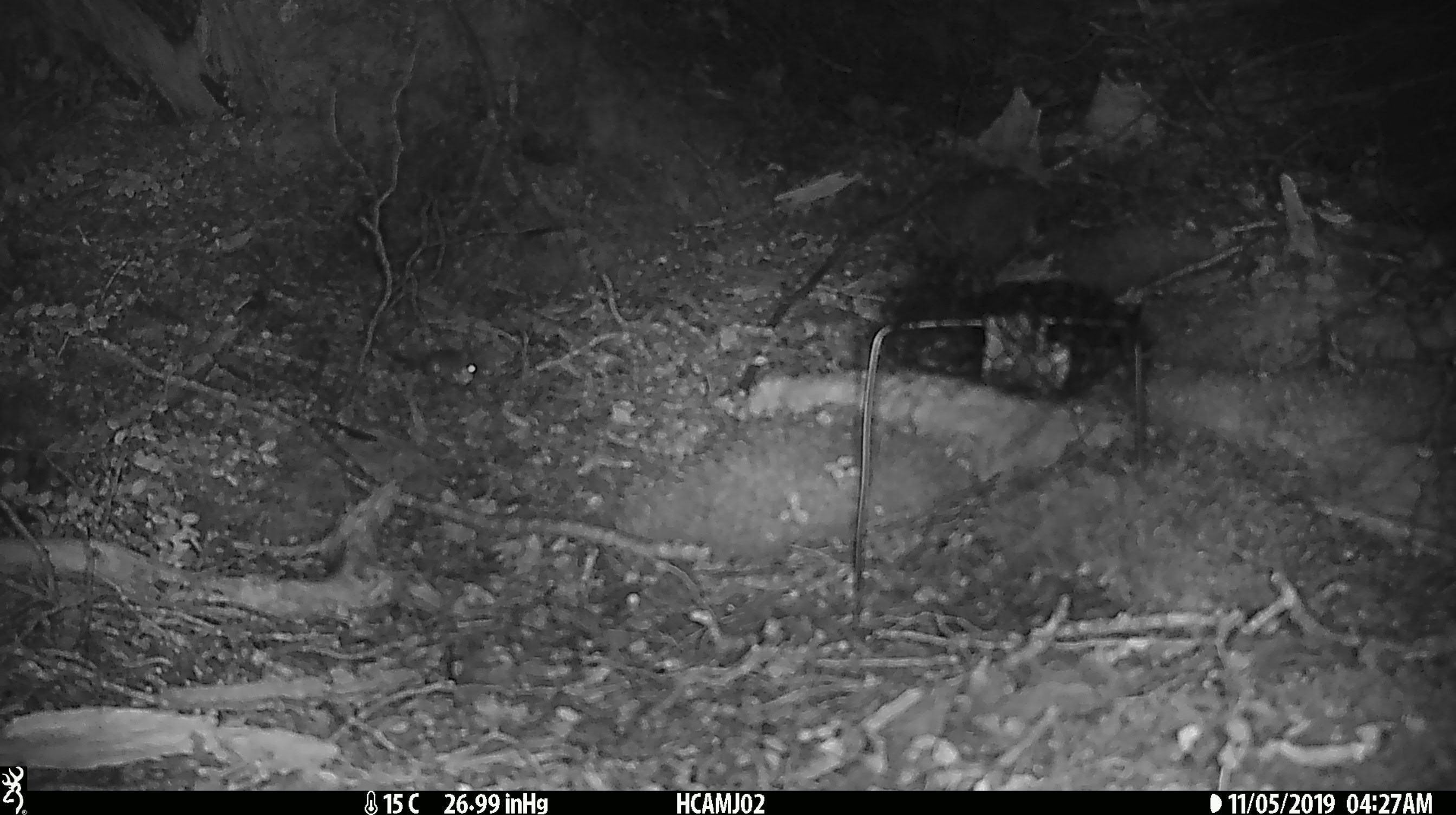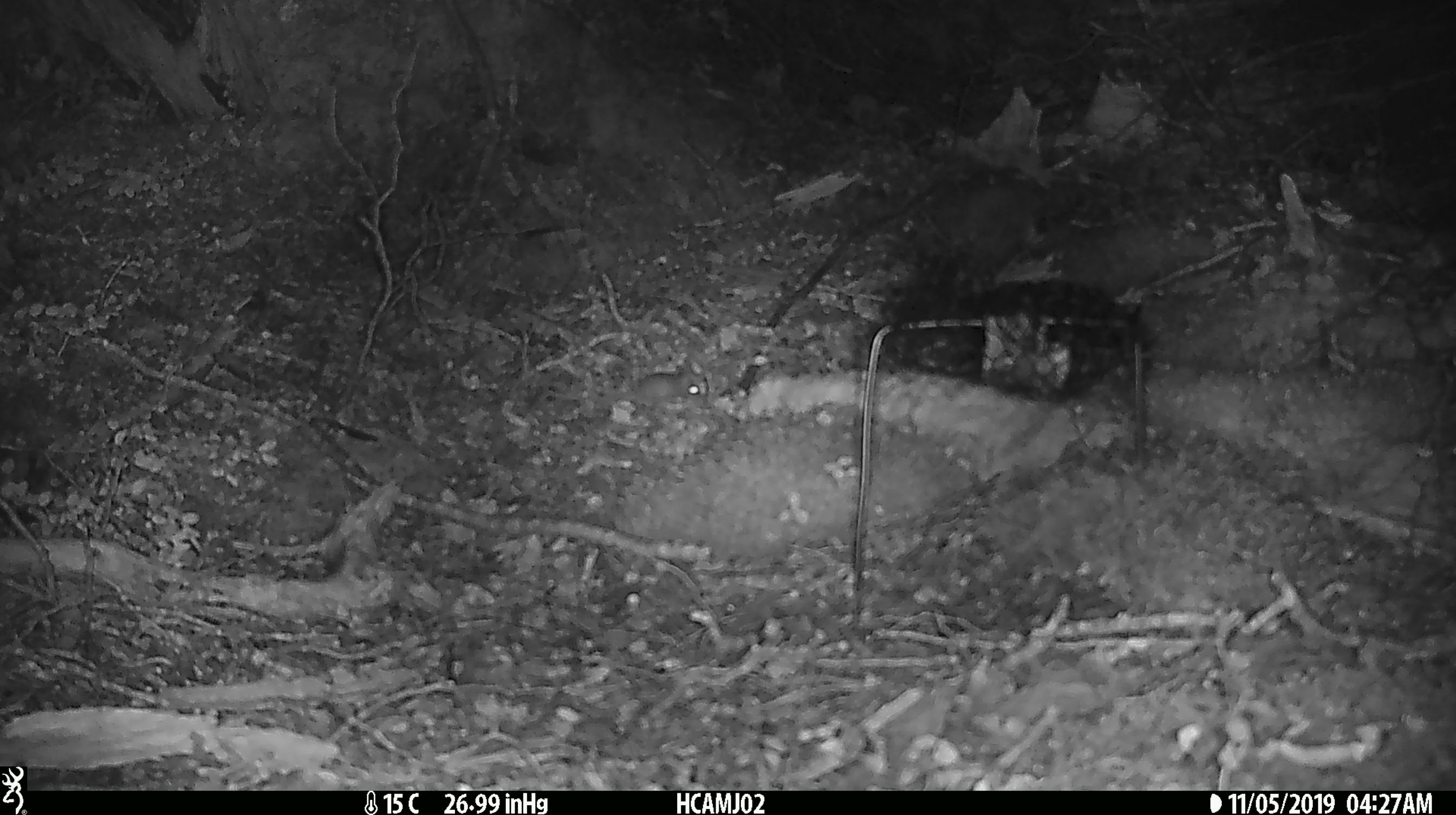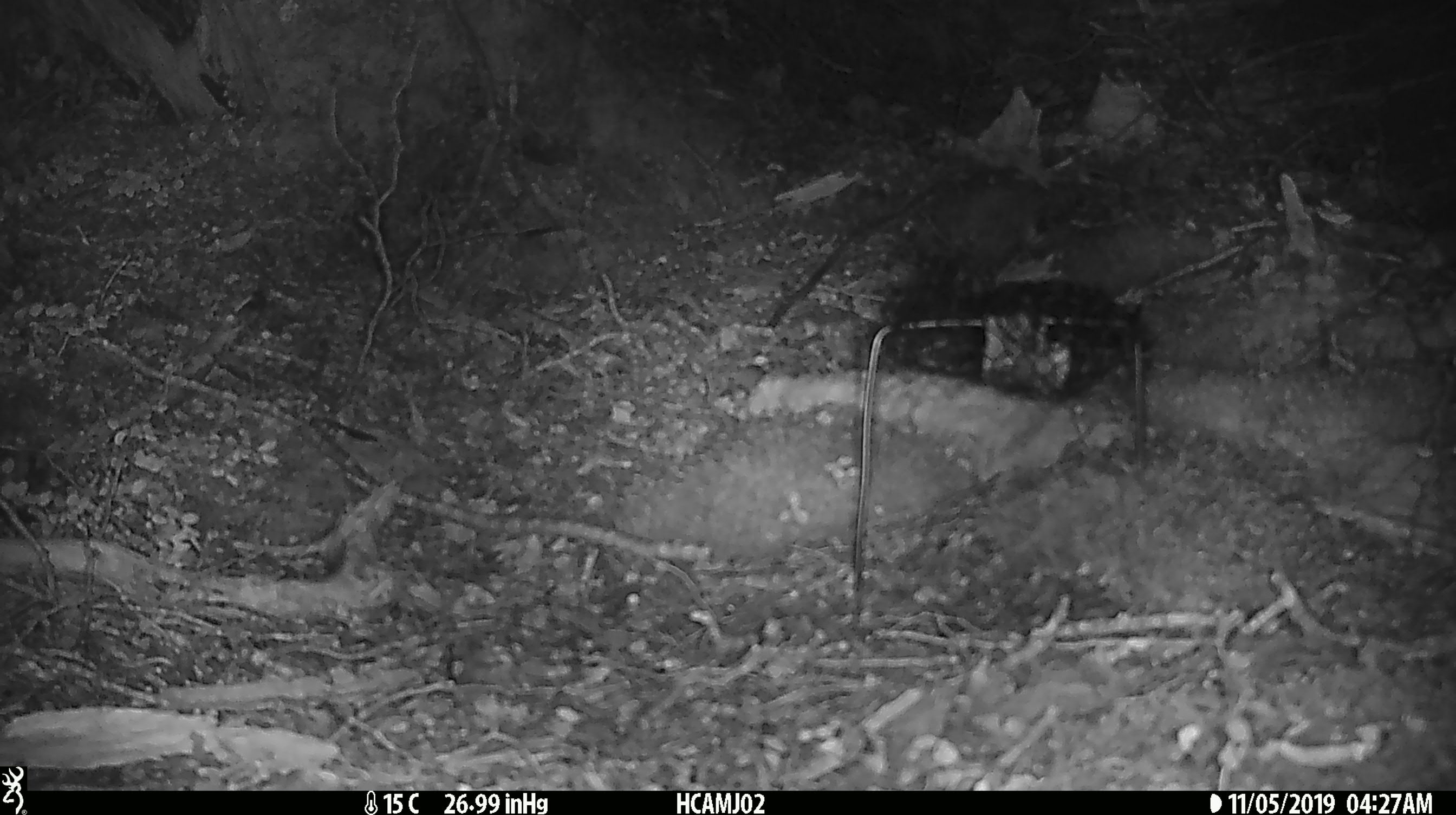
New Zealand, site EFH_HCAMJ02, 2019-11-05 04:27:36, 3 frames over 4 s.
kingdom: Animalia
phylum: Chordata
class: Mammalia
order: Rodentia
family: Muridae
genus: Mus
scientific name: Mus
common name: mouse